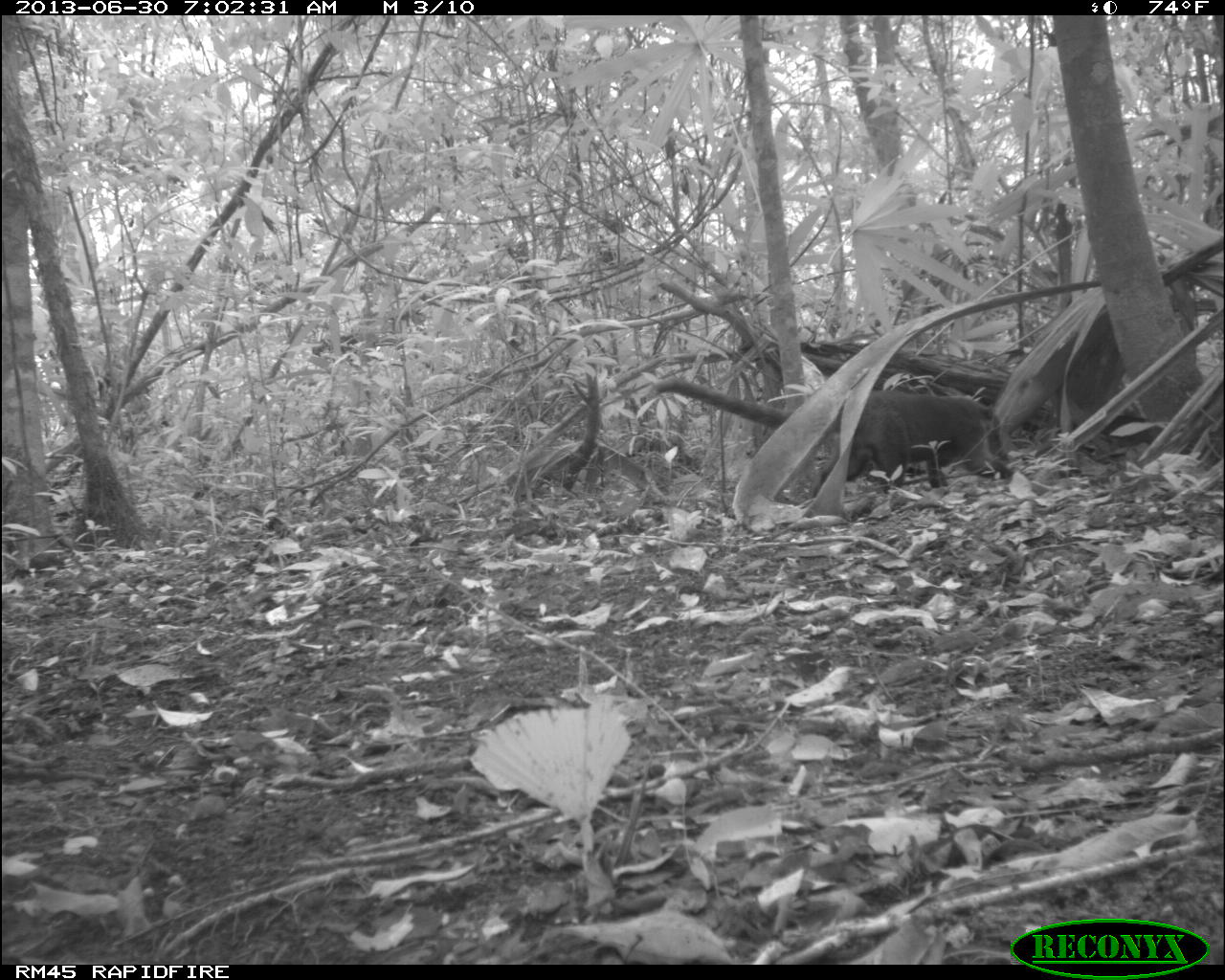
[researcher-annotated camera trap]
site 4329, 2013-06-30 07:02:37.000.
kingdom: Animalia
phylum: Chordata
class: Mammalia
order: Carnivora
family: Procyonidae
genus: Nasua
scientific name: Nasua narica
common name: white-nosed coati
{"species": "Nasua narica (white-nosed coati)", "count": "1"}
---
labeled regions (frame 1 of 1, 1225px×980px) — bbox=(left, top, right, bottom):
nasua narica: bbox=(810, 388, 1013, 497)